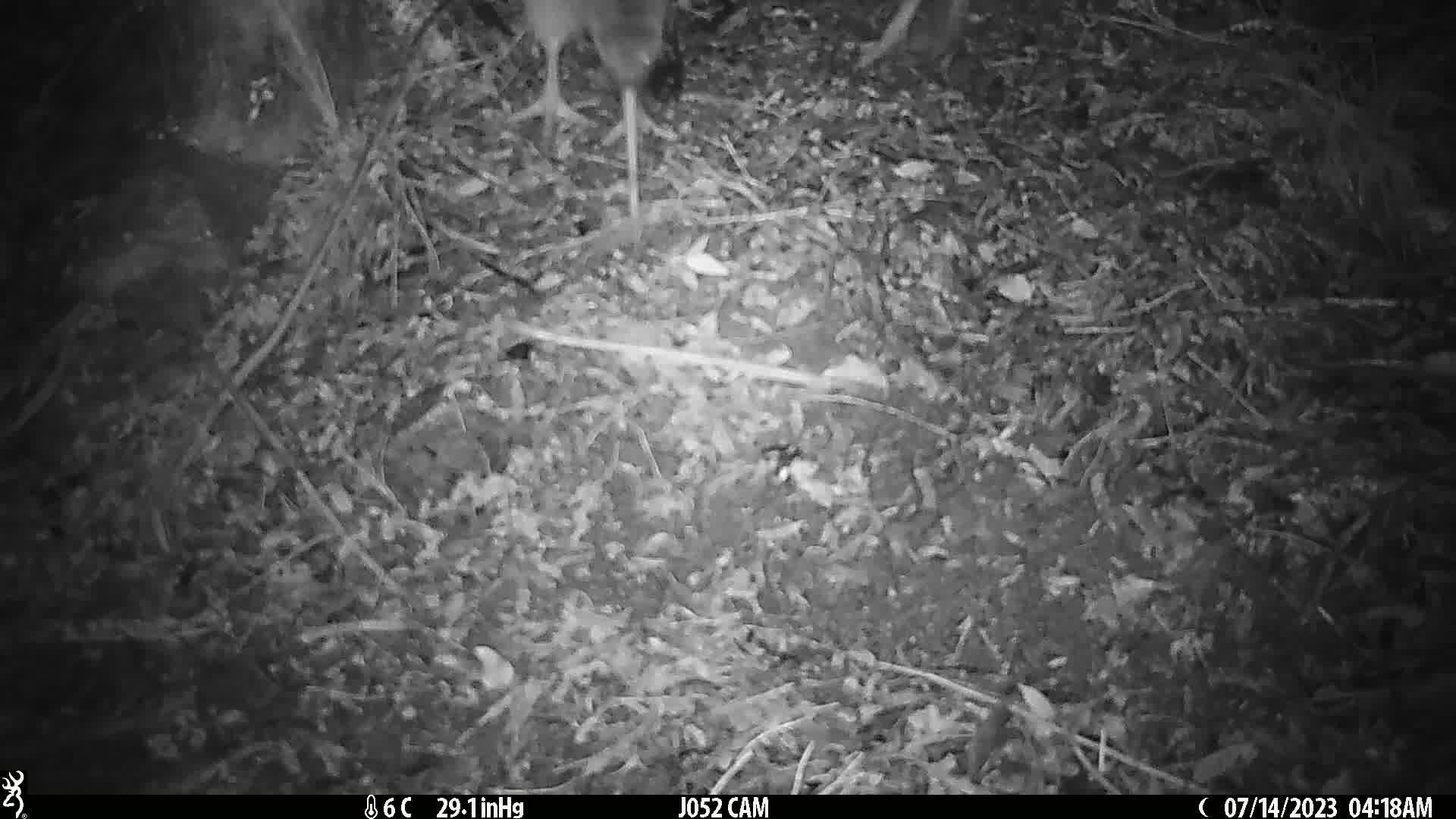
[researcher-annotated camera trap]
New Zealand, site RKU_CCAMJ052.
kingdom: Animalia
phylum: Chordata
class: Aves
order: Apterygiformes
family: Apterygidae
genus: Apteryx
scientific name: Apteryx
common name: kiwi